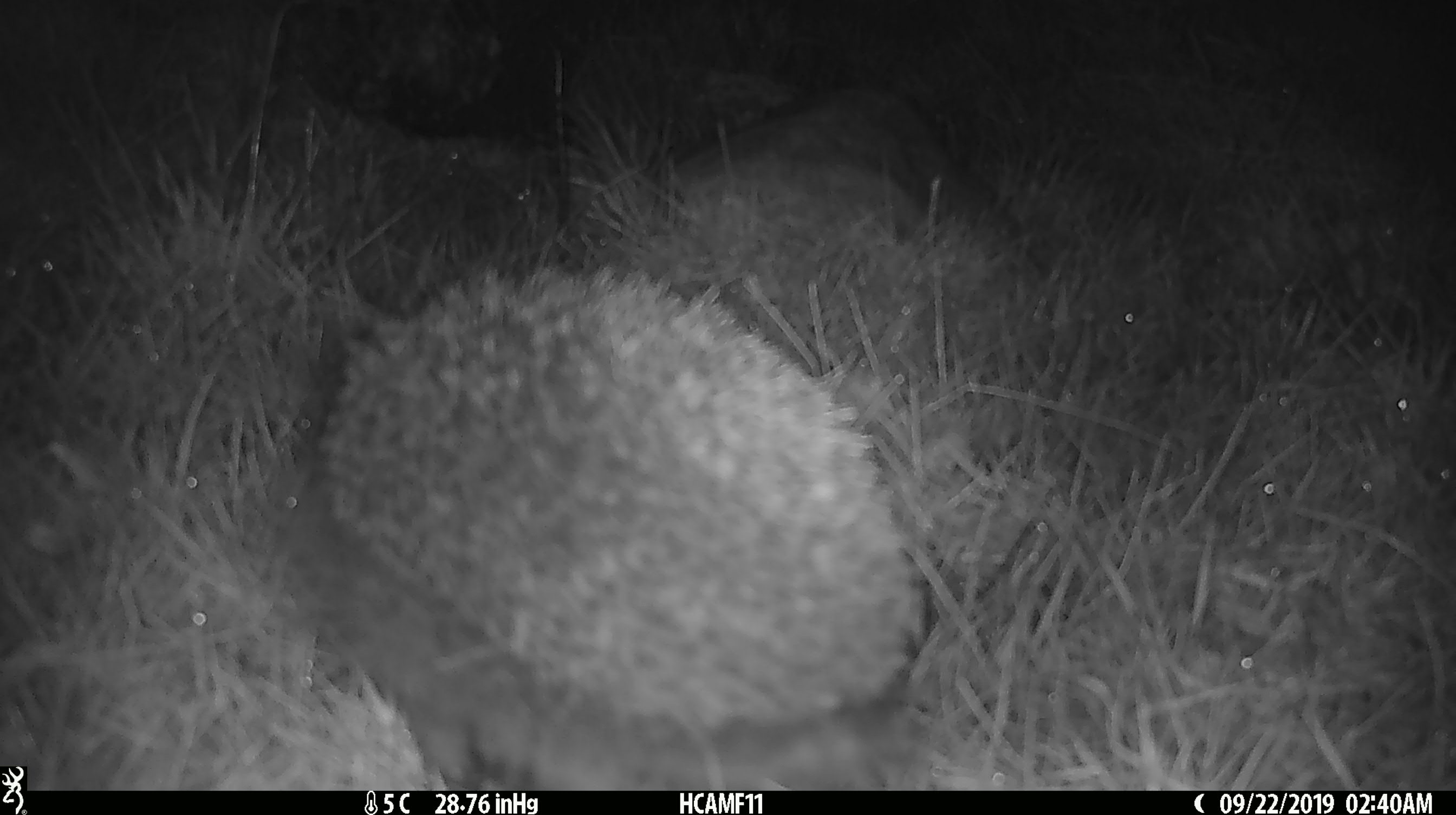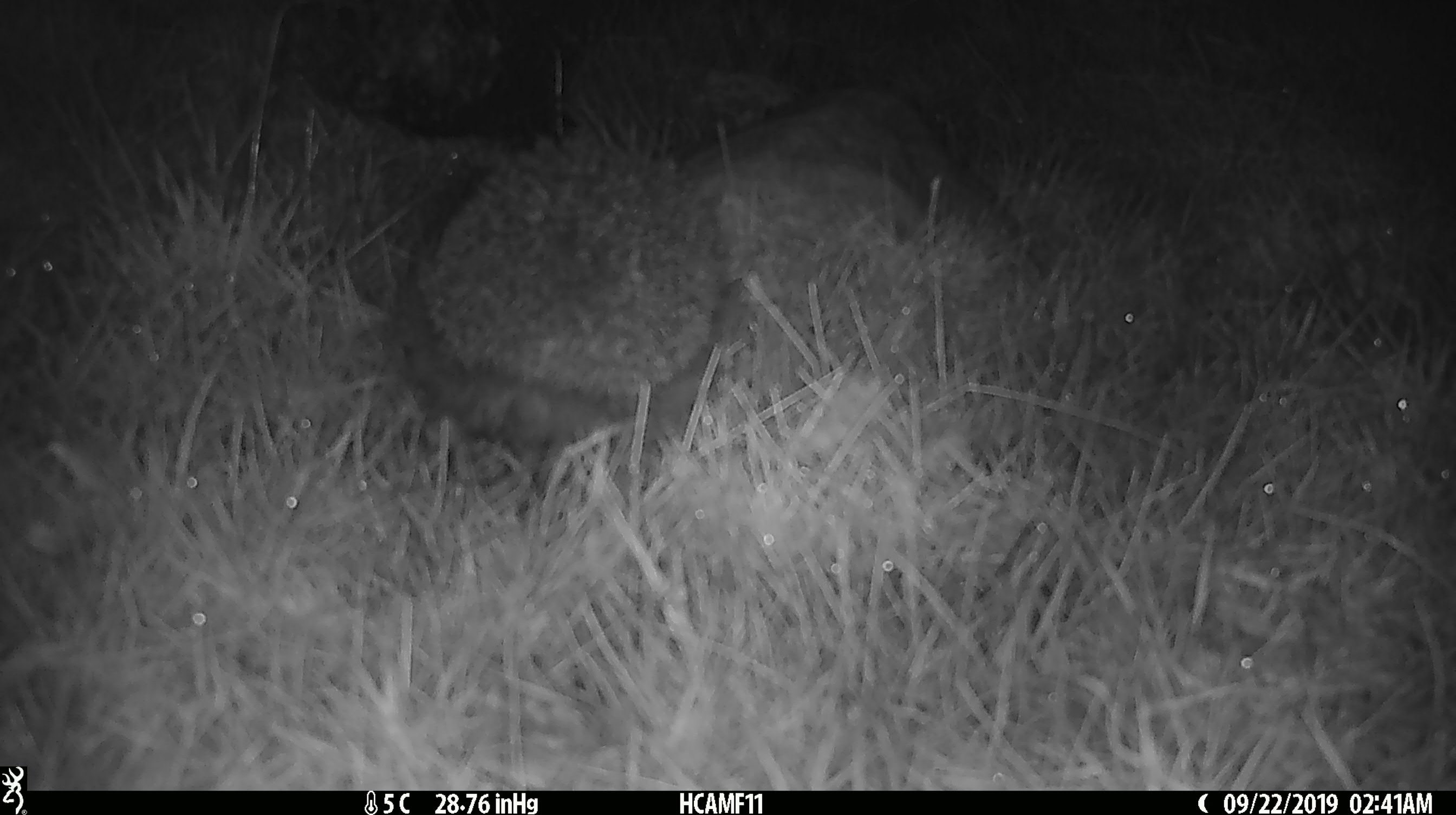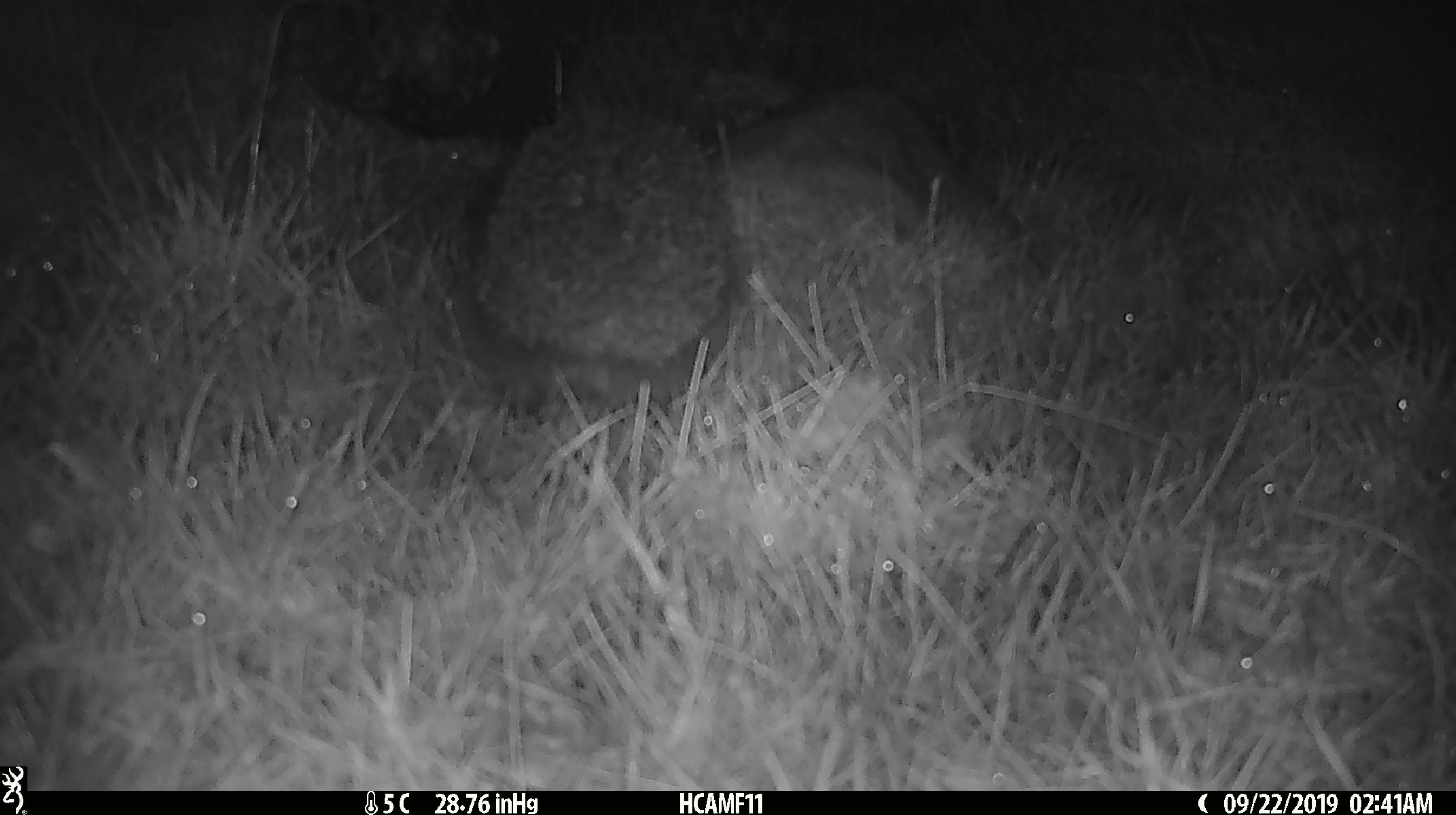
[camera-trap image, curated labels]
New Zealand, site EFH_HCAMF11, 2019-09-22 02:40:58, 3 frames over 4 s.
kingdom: Animalia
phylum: Chordata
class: Mammalia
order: Eulipotyphla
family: Erinaceidae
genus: Erinaceus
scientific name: Erinaceus europaeus europaeus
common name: european hedgehog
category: hedgehog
Hedgehog (european hedgehog) (Erinaceus europaeus europaeus).